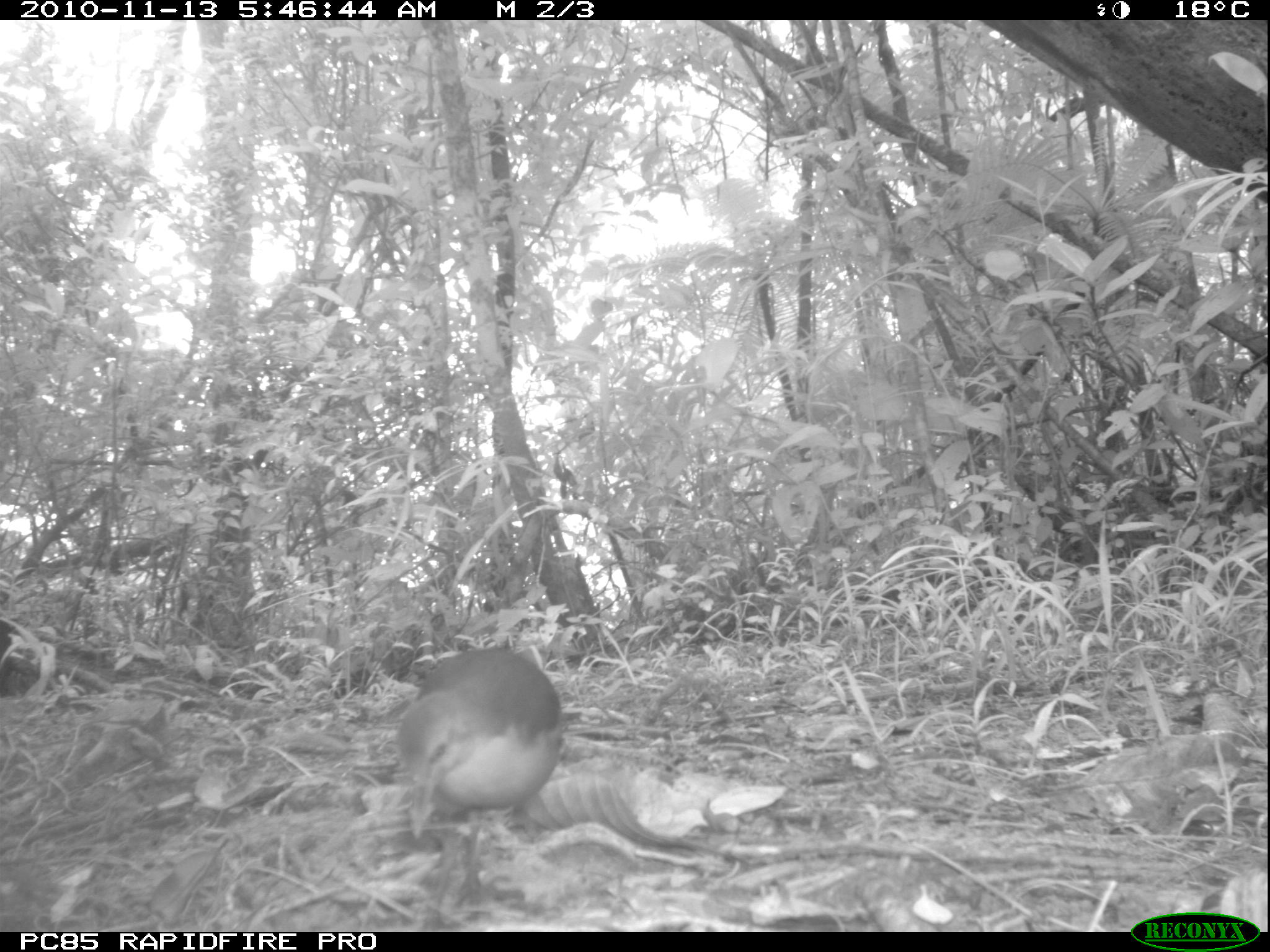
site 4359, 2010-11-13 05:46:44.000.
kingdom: Animalia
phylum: Chordata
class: Aves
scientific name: Aves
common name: bird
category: unknown bird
Unknown bird (bird) (Aves), count 1.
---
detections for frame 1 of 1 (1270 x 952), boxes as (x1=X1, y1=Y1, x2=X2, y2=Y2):
unknown bird: (x1=394, y1=646, x2=565, y2=931)